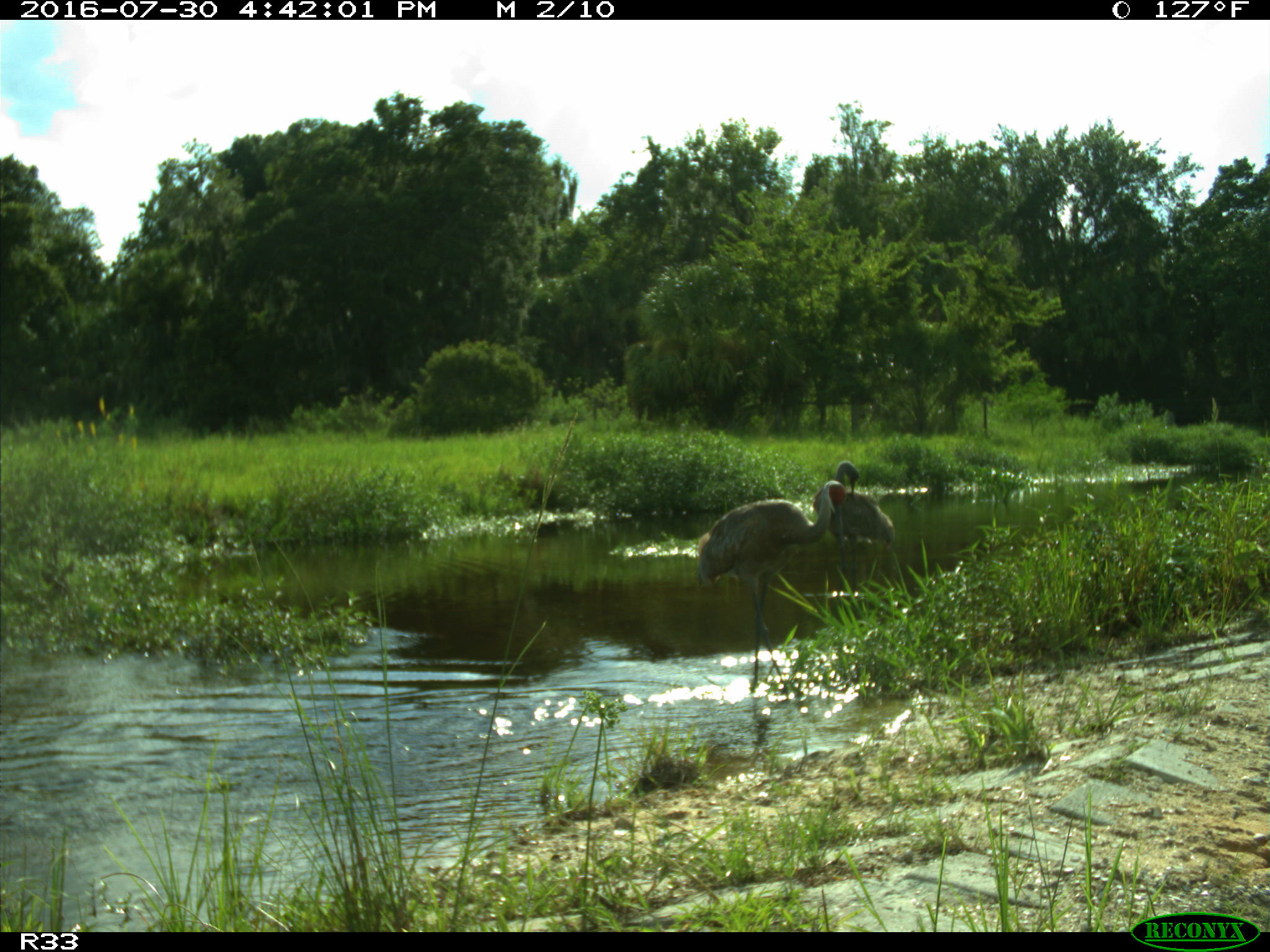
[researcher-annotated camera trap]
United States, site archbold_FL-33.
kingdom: Animalia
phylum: Chordata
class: Aves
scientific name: Aves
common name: birds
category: unidentified bird